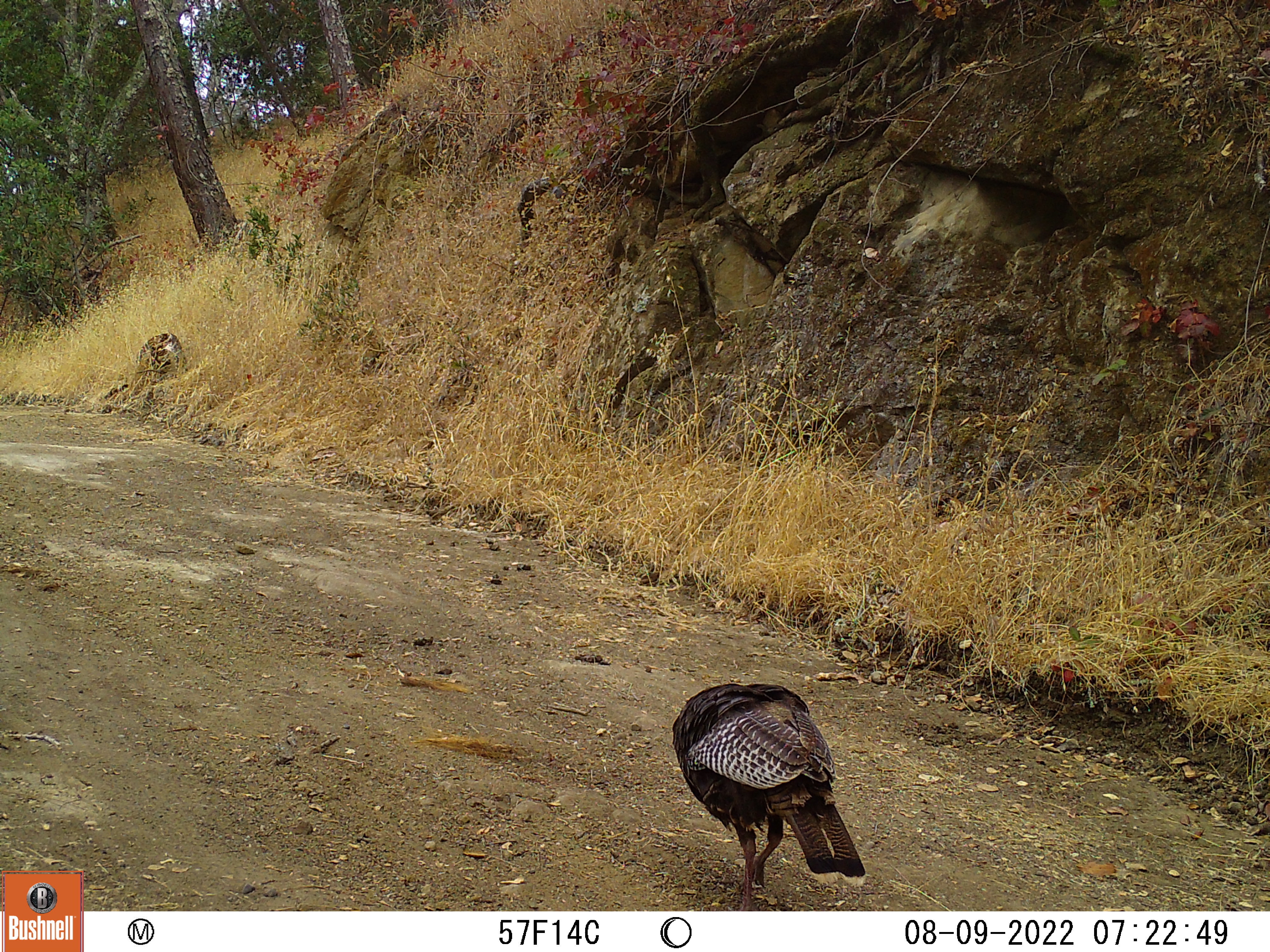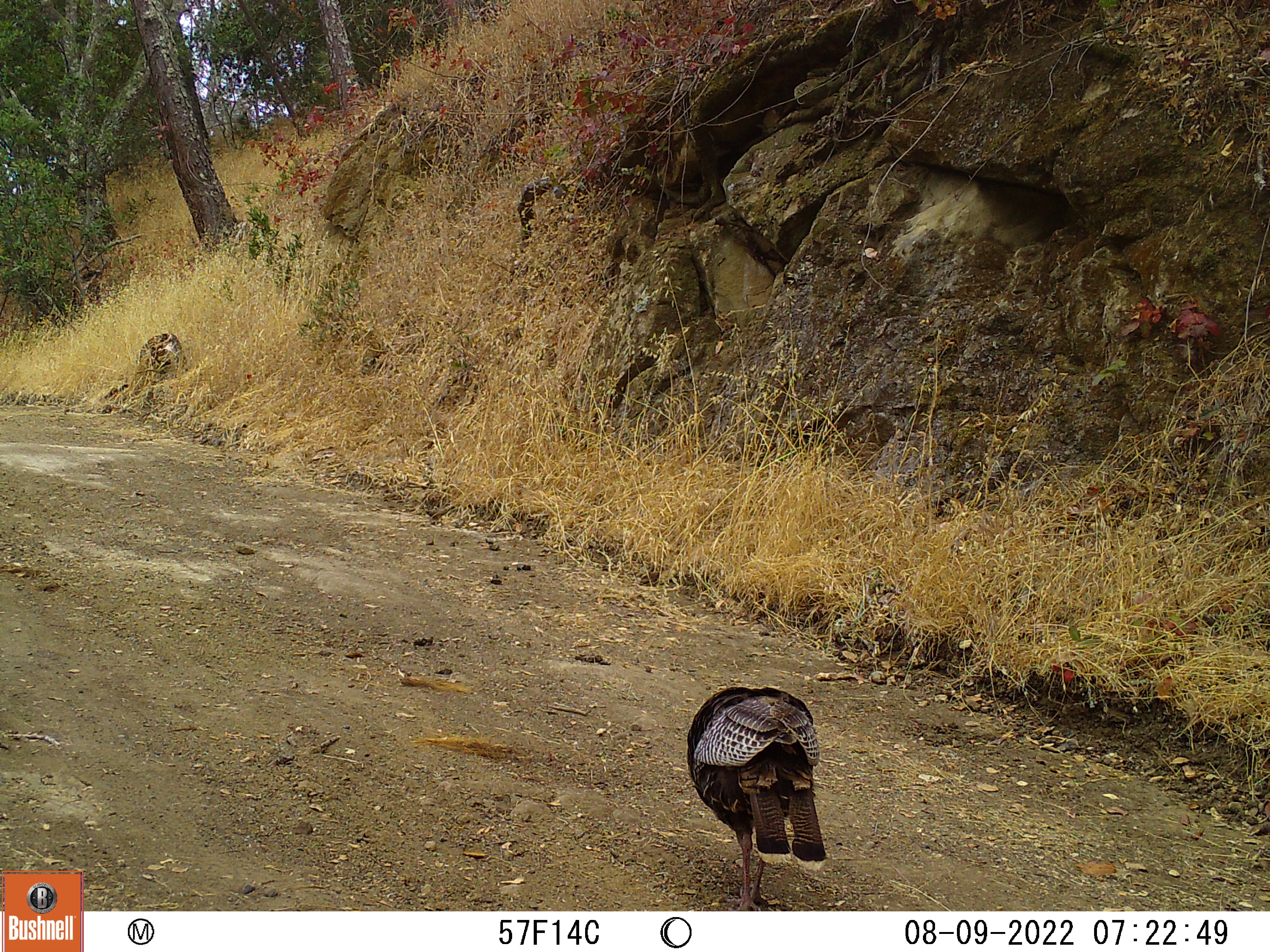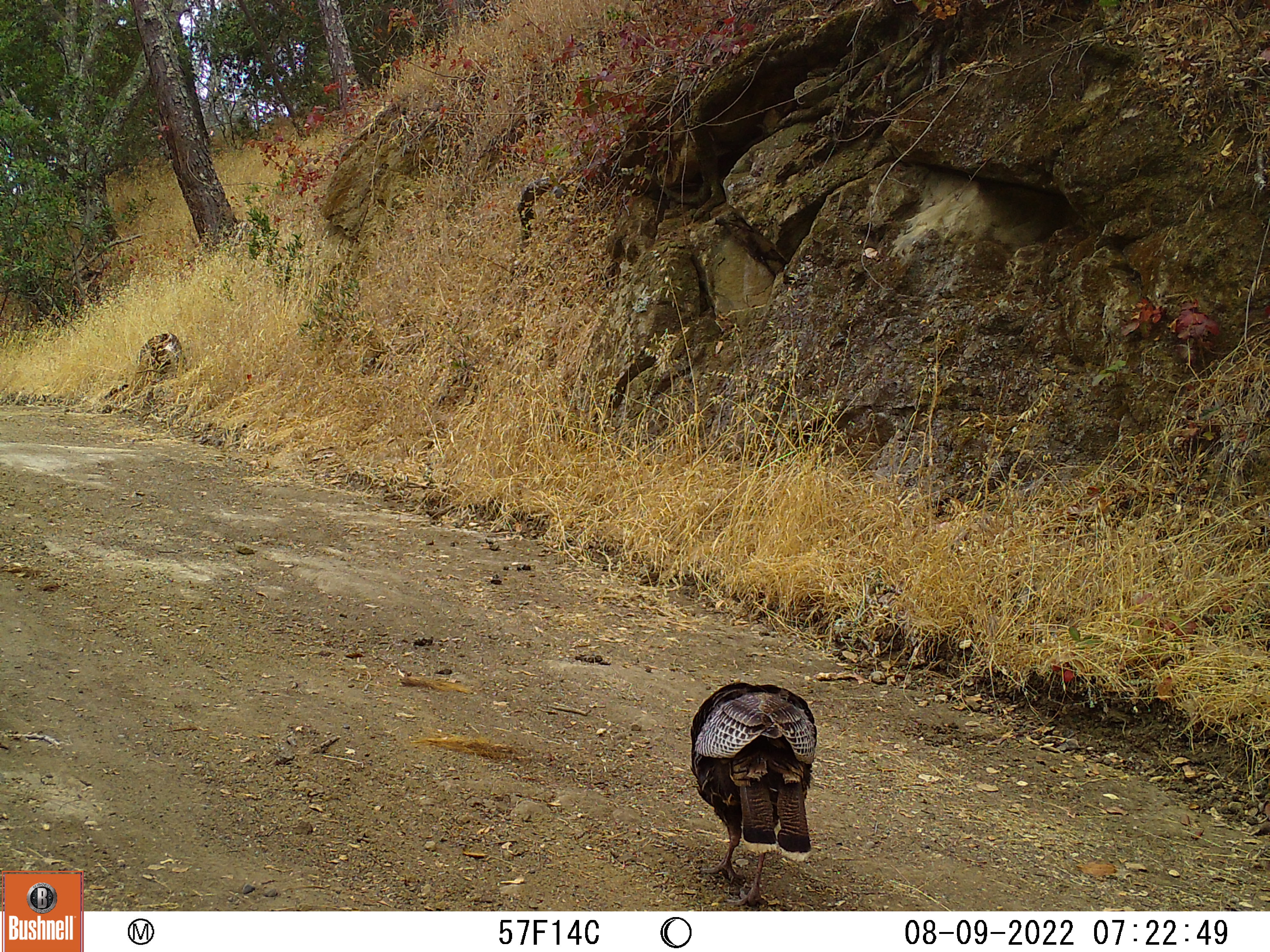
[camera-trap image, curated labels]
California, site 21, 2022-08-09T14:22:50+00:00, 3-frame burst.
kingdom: Animalia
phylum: Chordata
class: Aves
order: Galliformes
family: Phasianidae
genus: Meleagris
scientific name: Meleagris gallopavo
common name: turkey